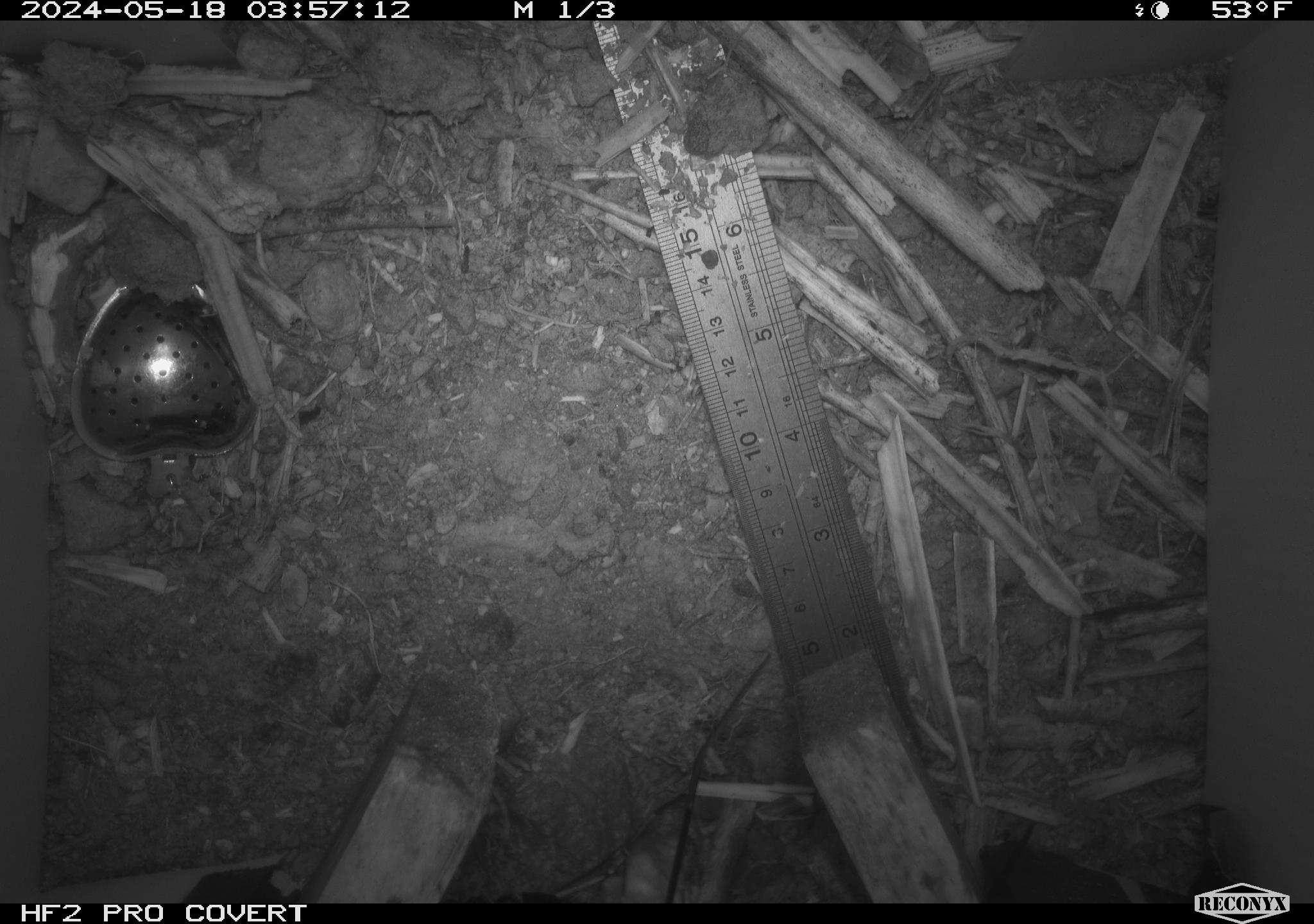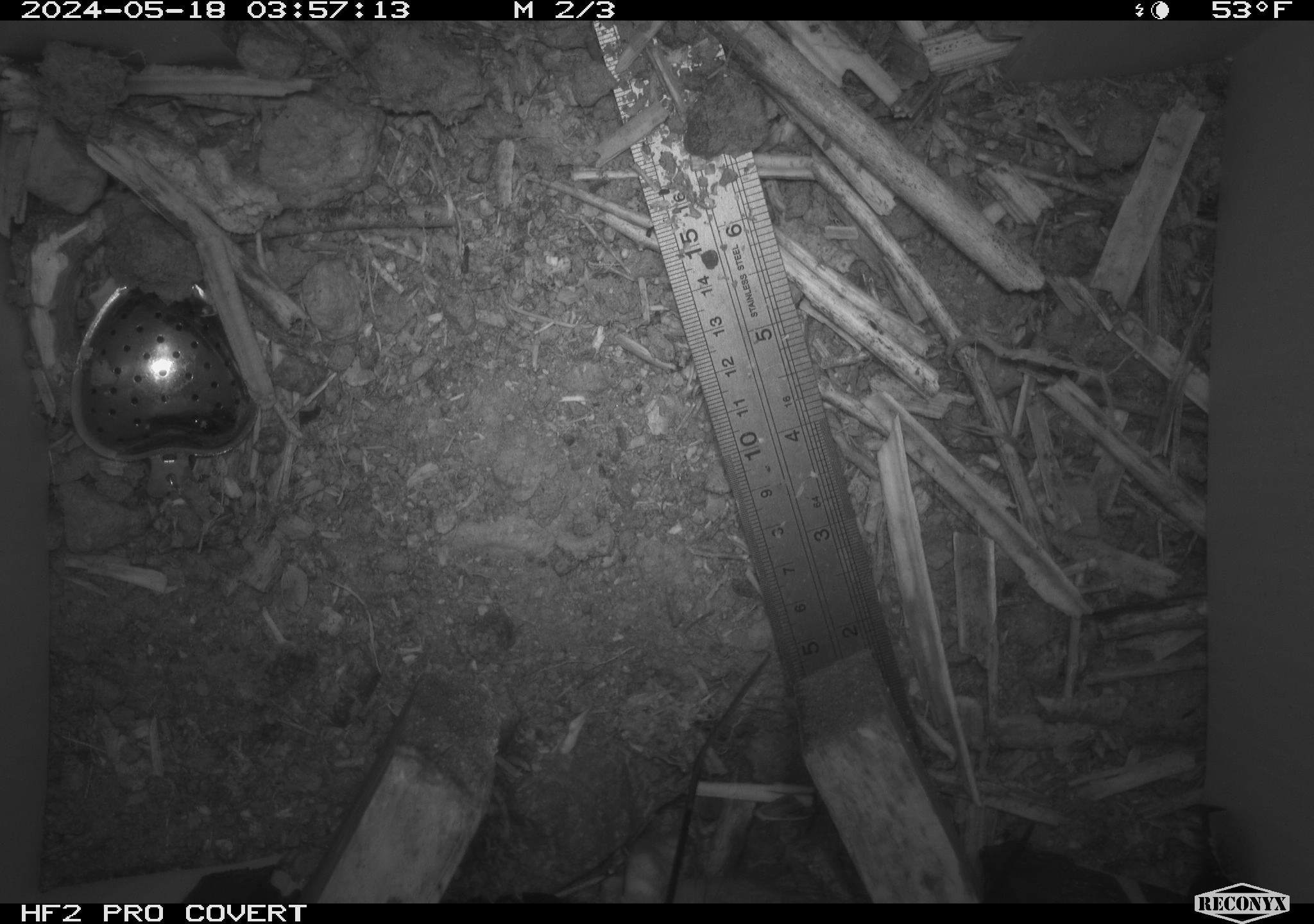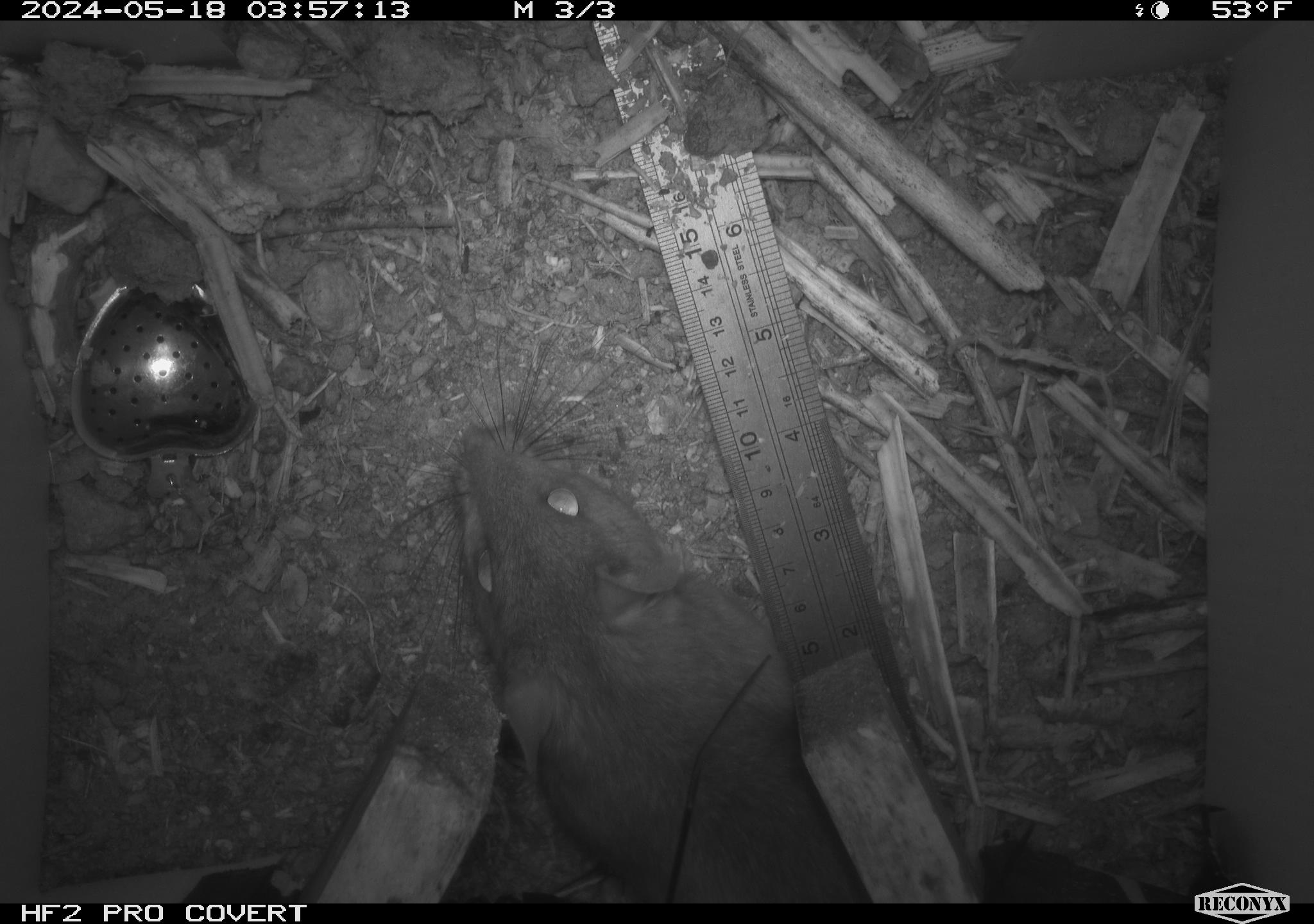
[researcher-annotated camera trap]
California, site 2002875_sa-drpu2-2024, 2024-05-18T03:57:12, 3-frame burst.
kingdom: Animalia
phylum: Chordata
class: Mammalia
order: Rodentia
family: Cricetidae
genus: Neotoma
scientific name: Neotoma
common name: pack rat or woodrat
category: neotoma species